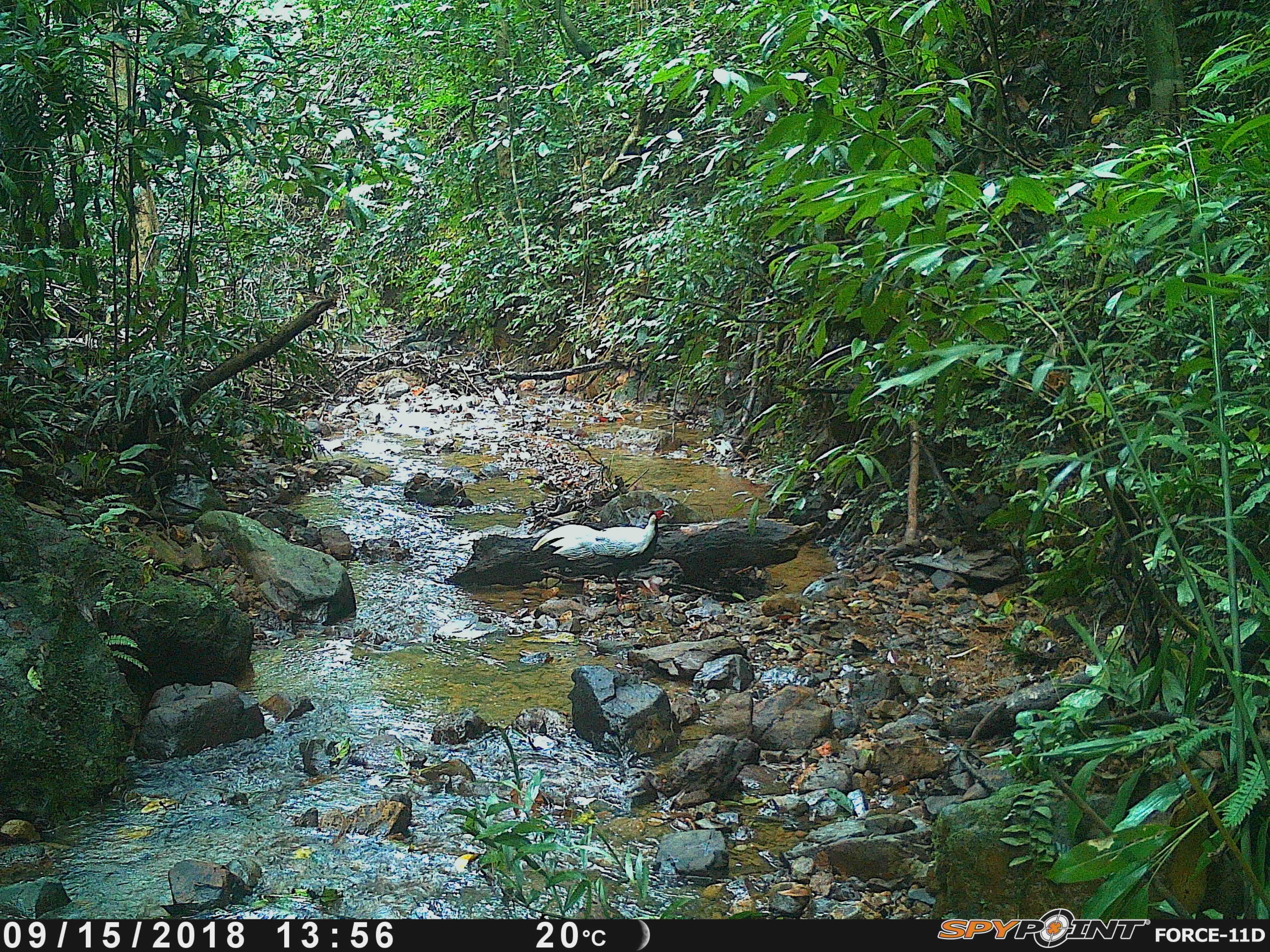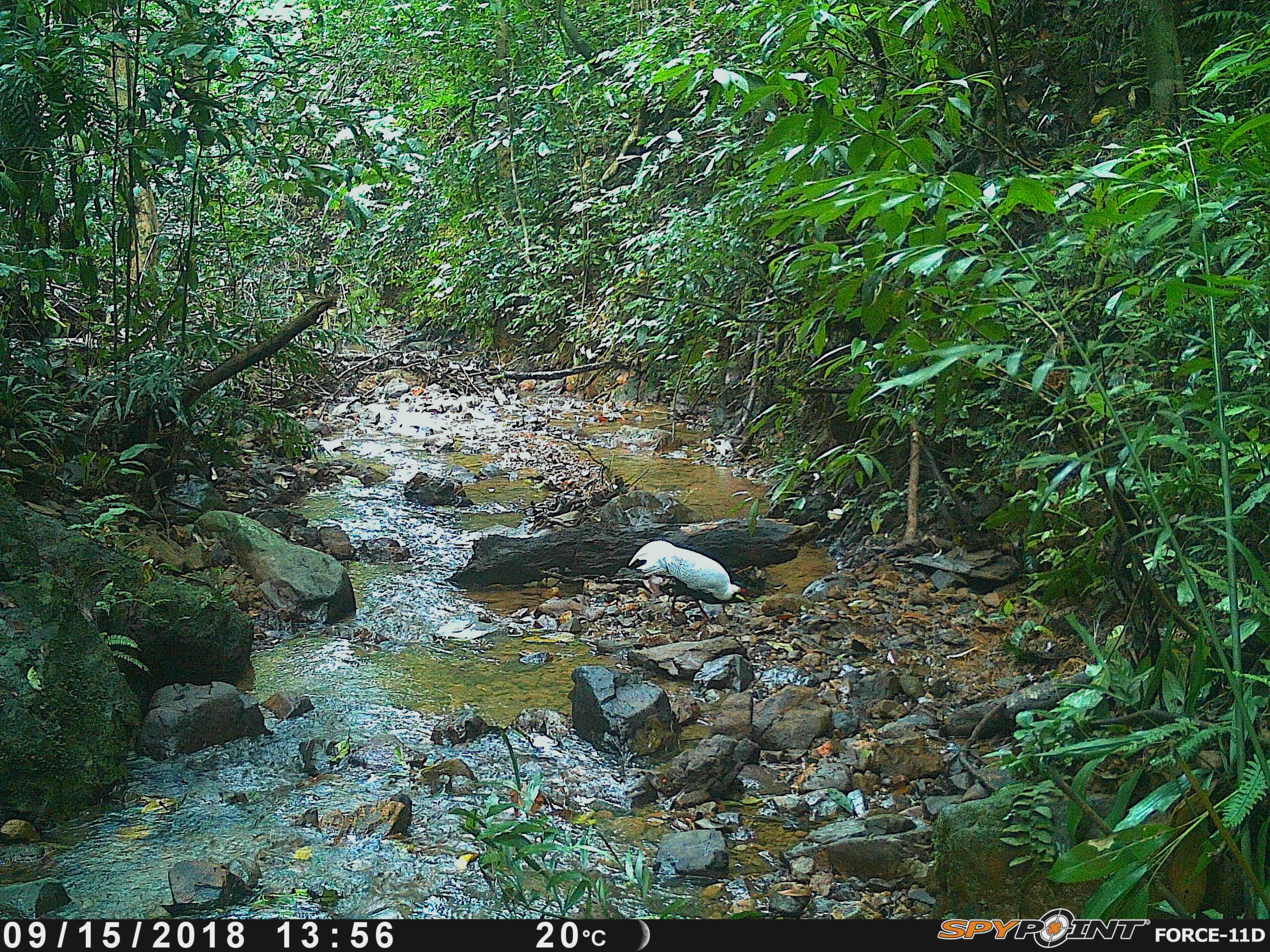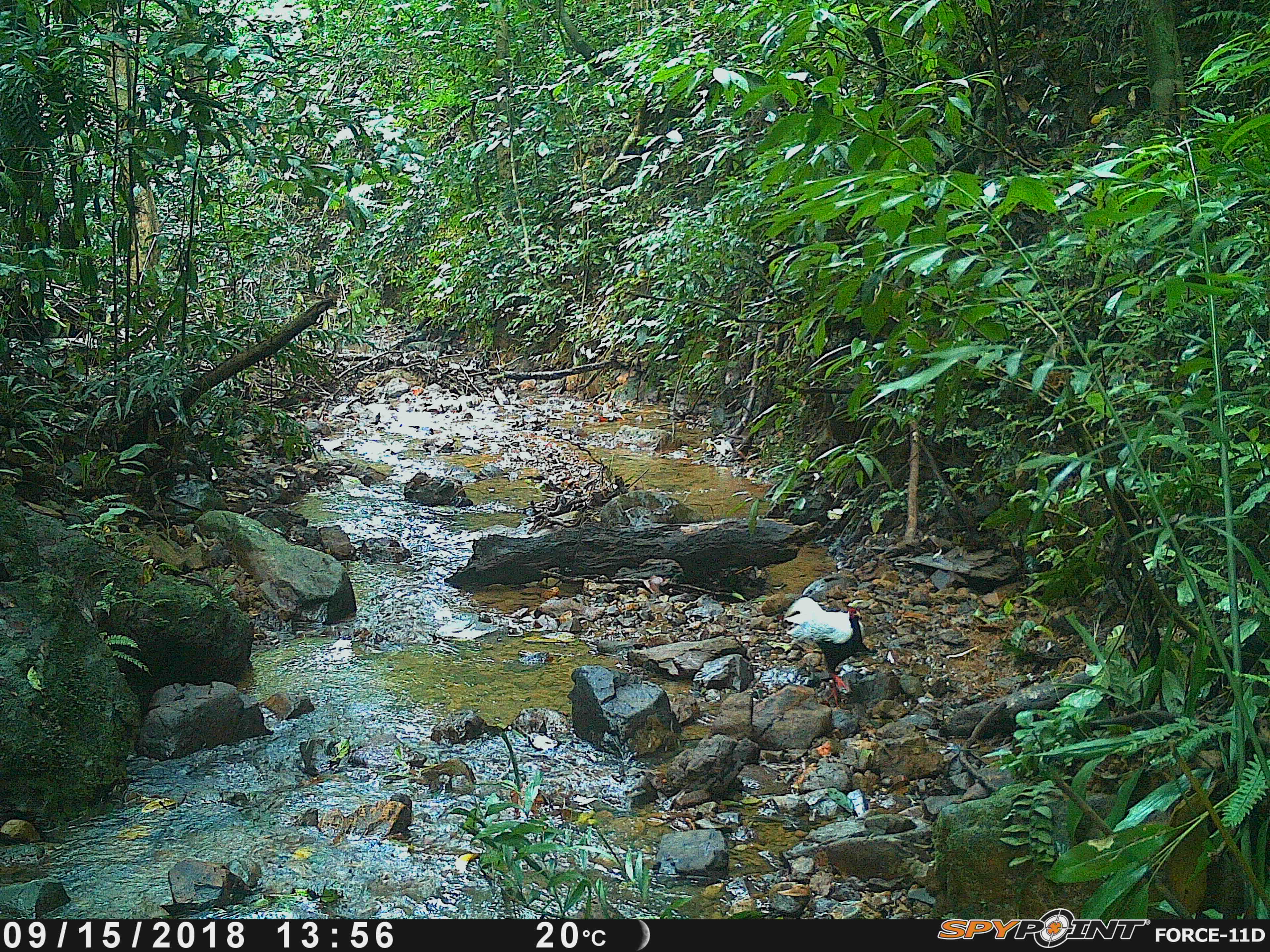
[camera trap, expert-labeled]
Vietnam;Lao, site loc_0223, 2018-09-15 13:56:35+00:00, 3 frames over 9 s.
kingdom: Animalia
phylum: Chordata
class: Aves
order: Galliformes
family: Phasianidae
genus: Lophura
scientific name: Lophura nycthemera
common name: silver pheasant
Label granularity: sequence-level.